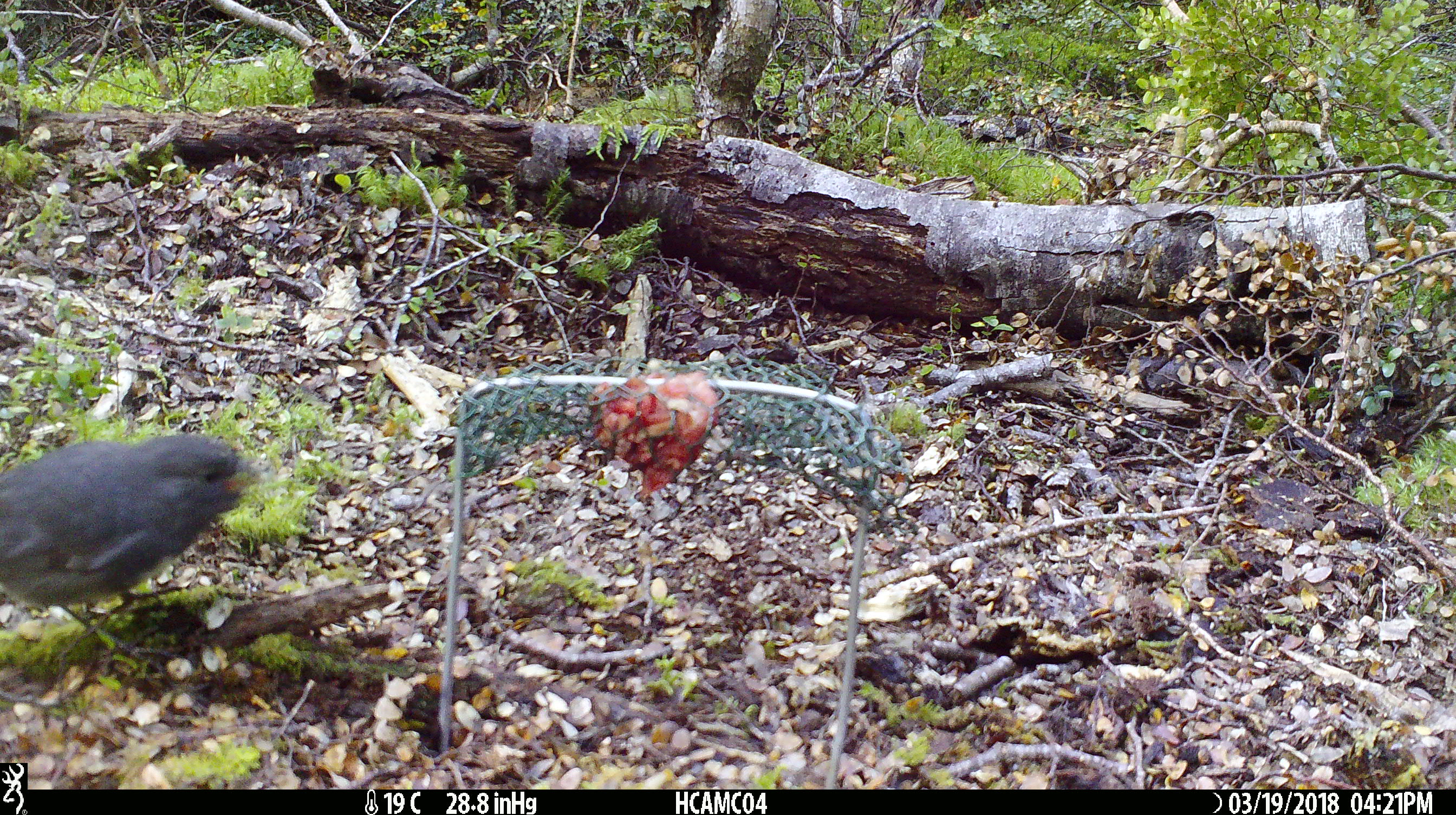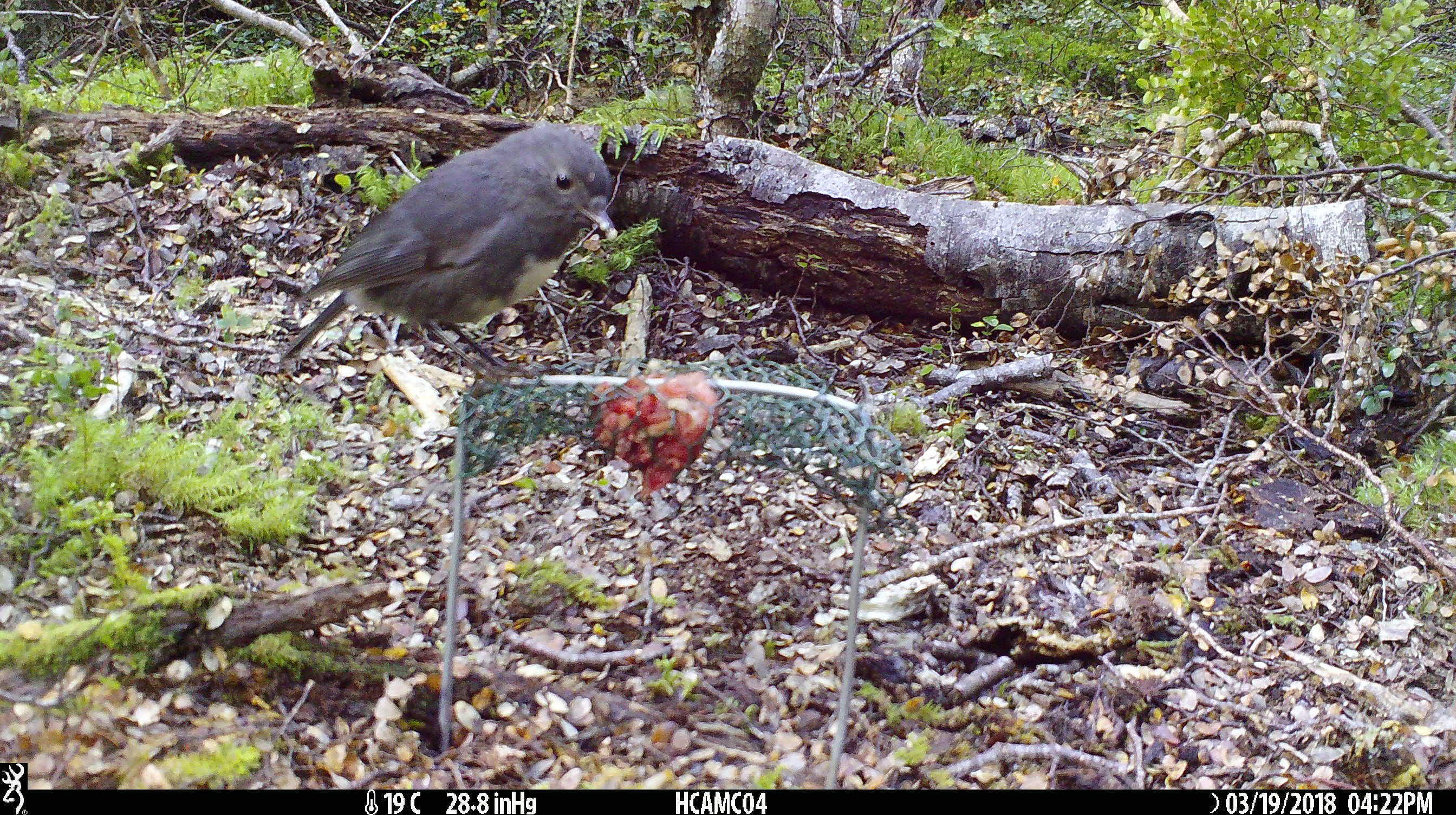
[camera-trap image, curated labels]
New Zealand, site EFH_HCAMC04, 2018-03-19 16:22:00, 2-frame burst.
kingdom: Animalia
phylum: Chordata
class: Aves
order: Passeriformes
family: Petroicidae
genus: Petroica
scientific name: Petroica australis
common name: new zealand robin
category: robin